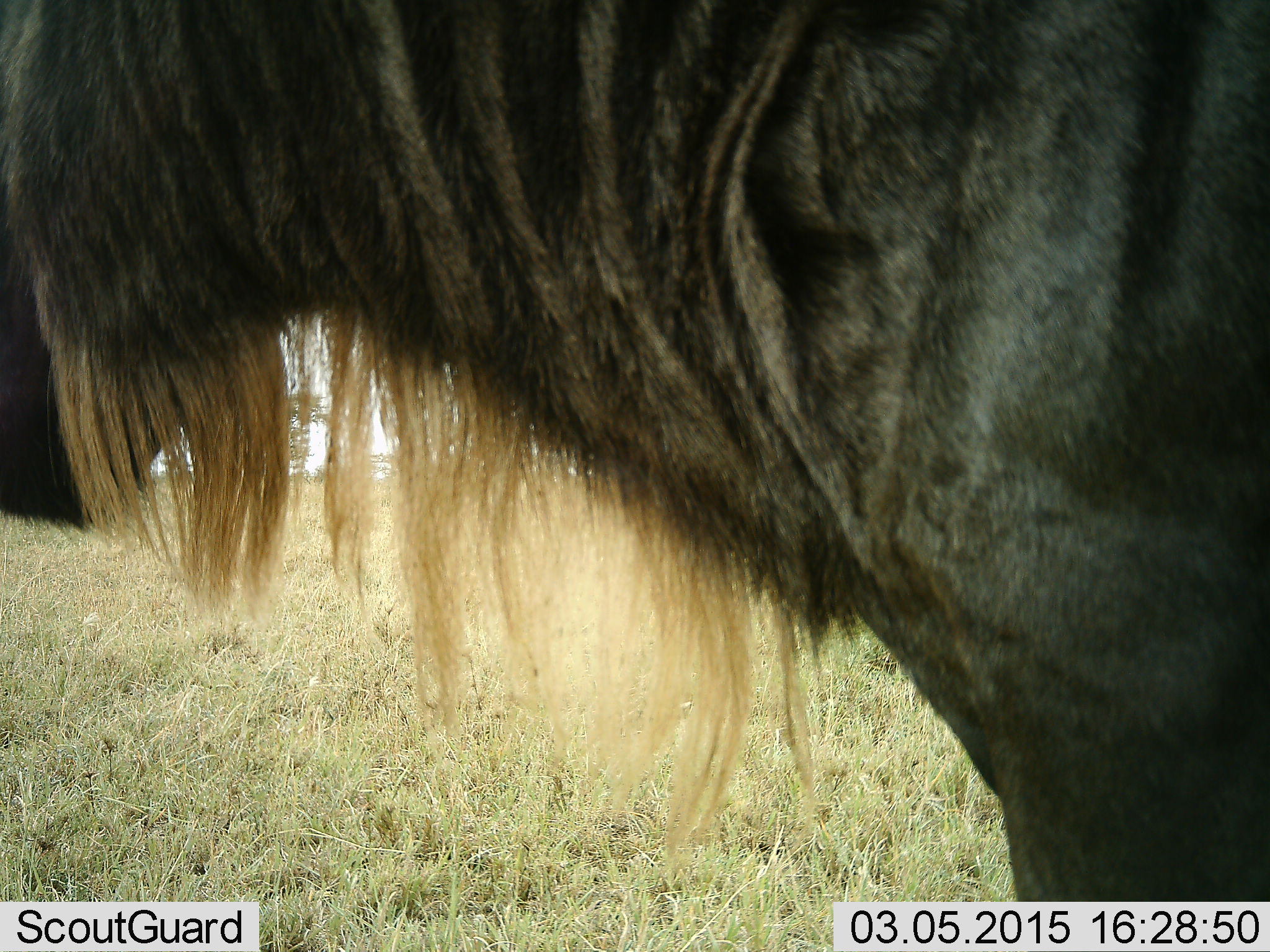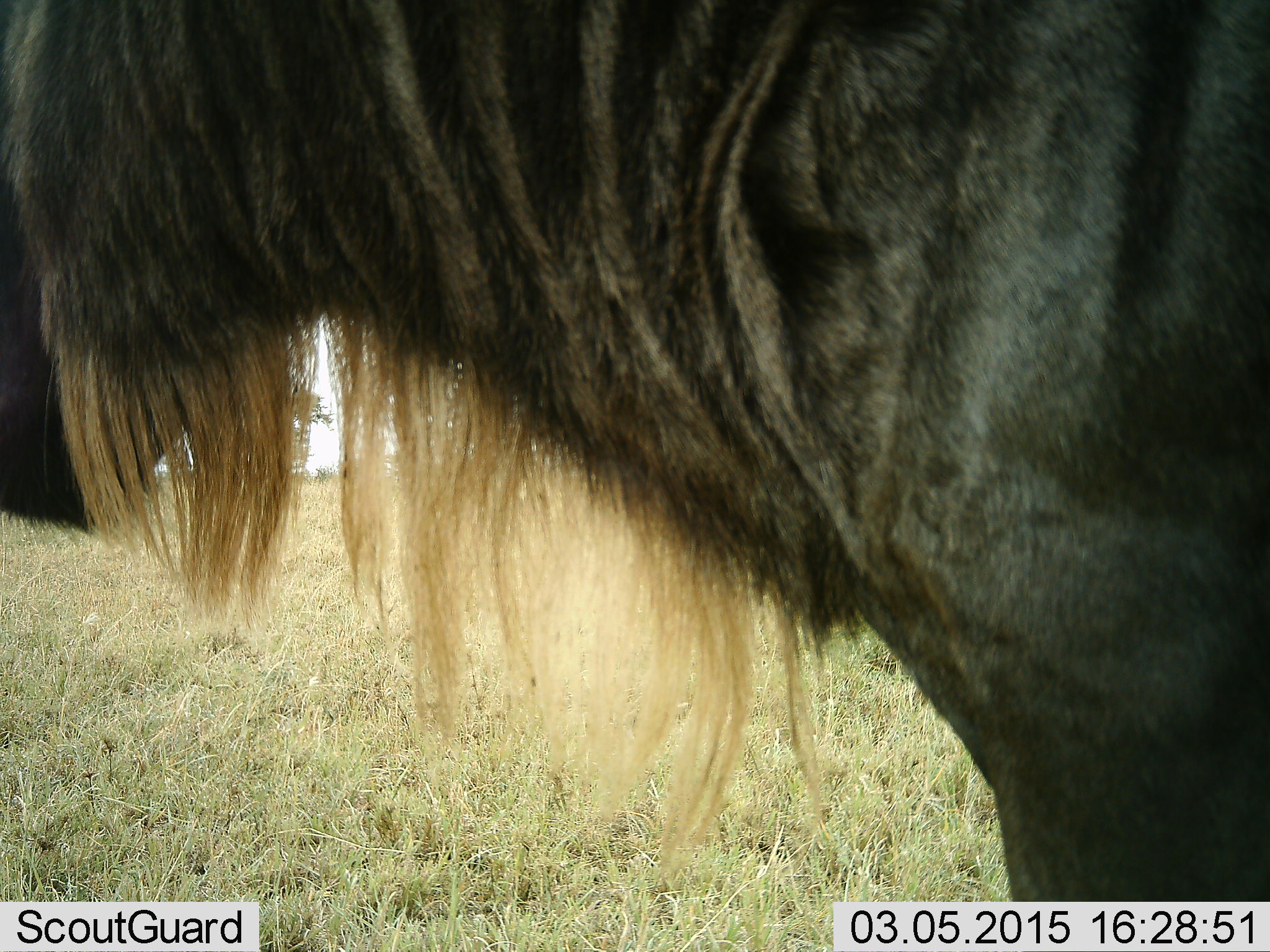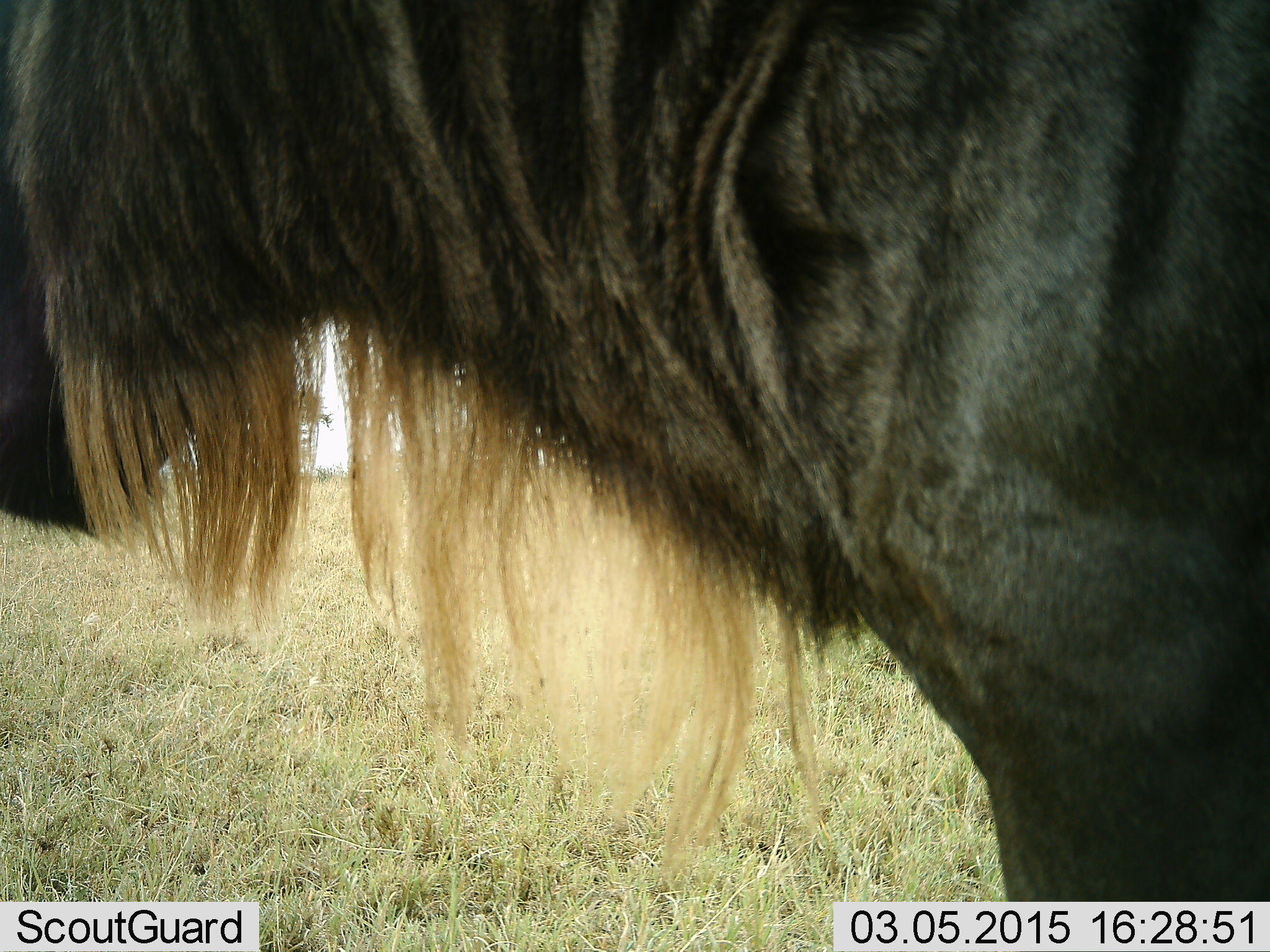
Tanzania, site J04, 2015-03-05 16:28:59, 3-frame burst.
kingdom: Animalia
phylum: Chordata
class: Mammalia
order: Artiodactyla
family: Bovidae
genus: Connochaetes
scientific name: Connochaetes taurinus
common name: blue wildebeest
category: wildebeest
Wildebeest (blue wildebeest) (Connochaetes taurinus), count 1. Behavior (volunteer vote fractions): standing 100%, resting 0%, moving 0%, interacting 0%. Young present (vote fraction): 0%. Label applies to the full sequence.